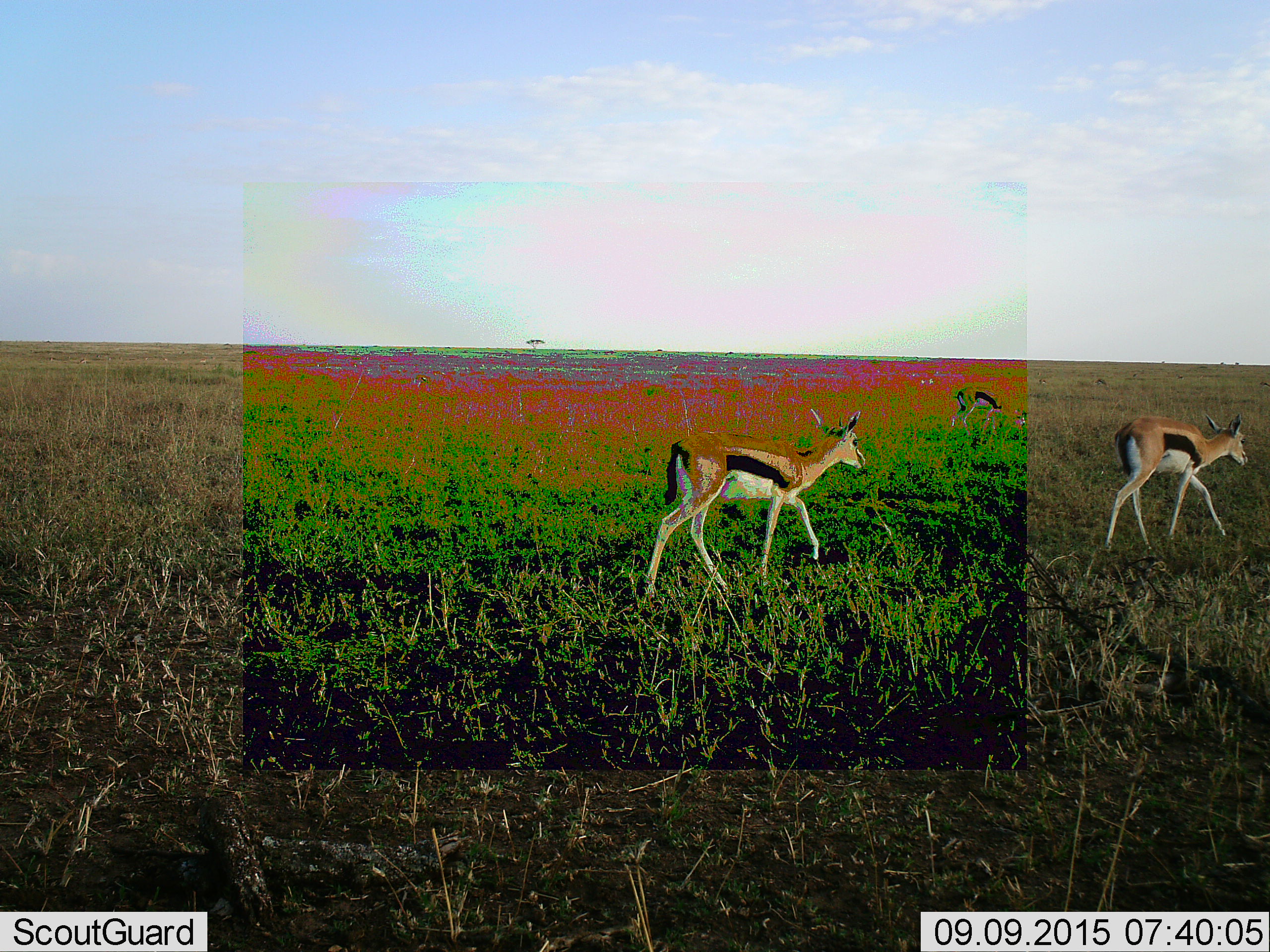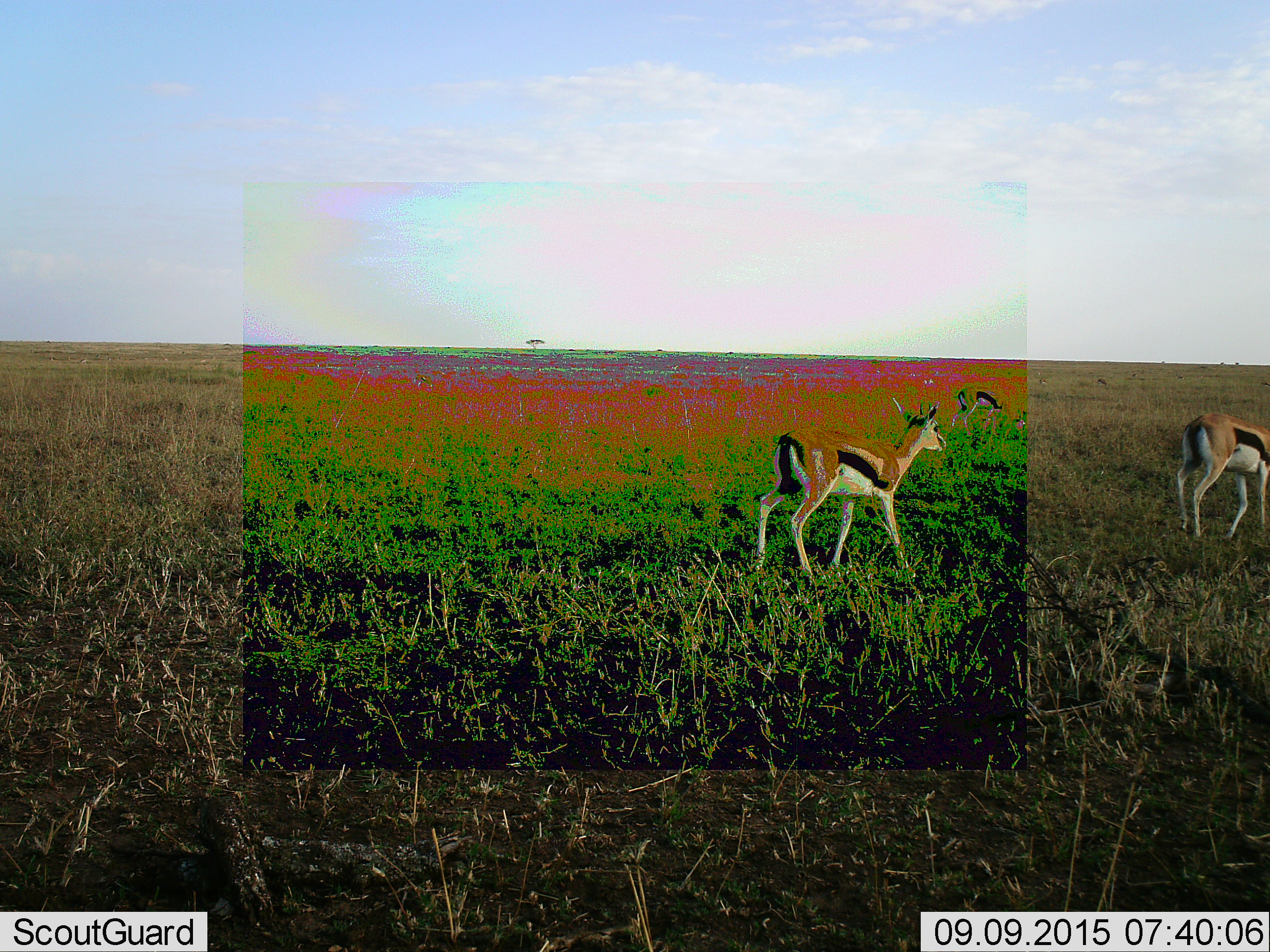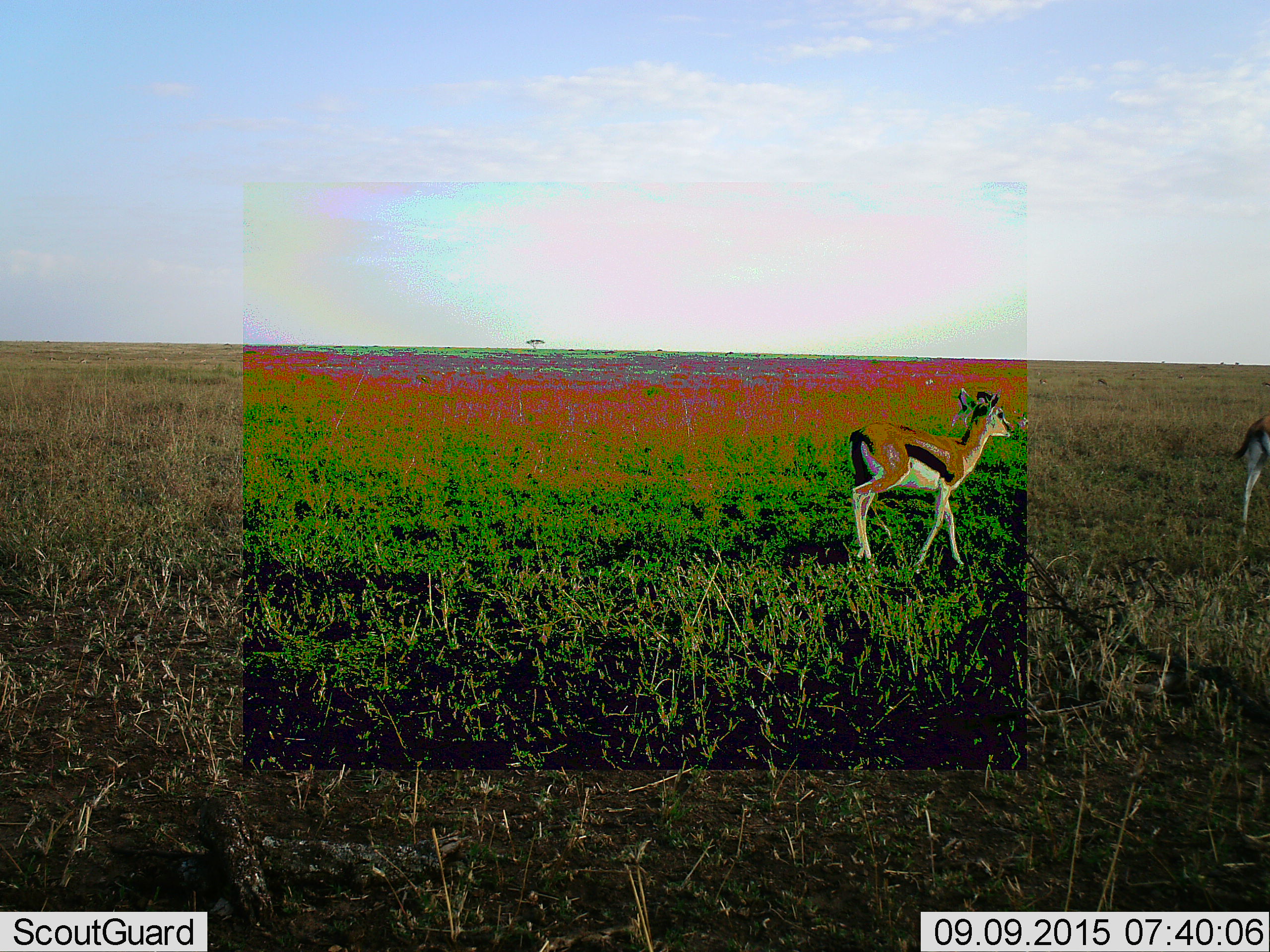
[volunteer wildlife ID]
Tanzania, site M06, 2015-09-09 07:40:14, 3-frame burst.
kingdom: Animalia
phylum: Chordata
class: Mammalia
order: Artiodactyla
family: Bovidae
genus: Eudorcas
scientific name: Eudorcas thomsonii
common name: thomson's gazelle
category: gazellethomsons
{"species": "gazellethomsons (thomson's gazelle) (Eudorcas thomsonii)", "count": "3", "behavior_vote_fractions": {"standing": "22%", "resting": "0%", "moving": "89%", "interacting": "0%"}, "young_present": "11%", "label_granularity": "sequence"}